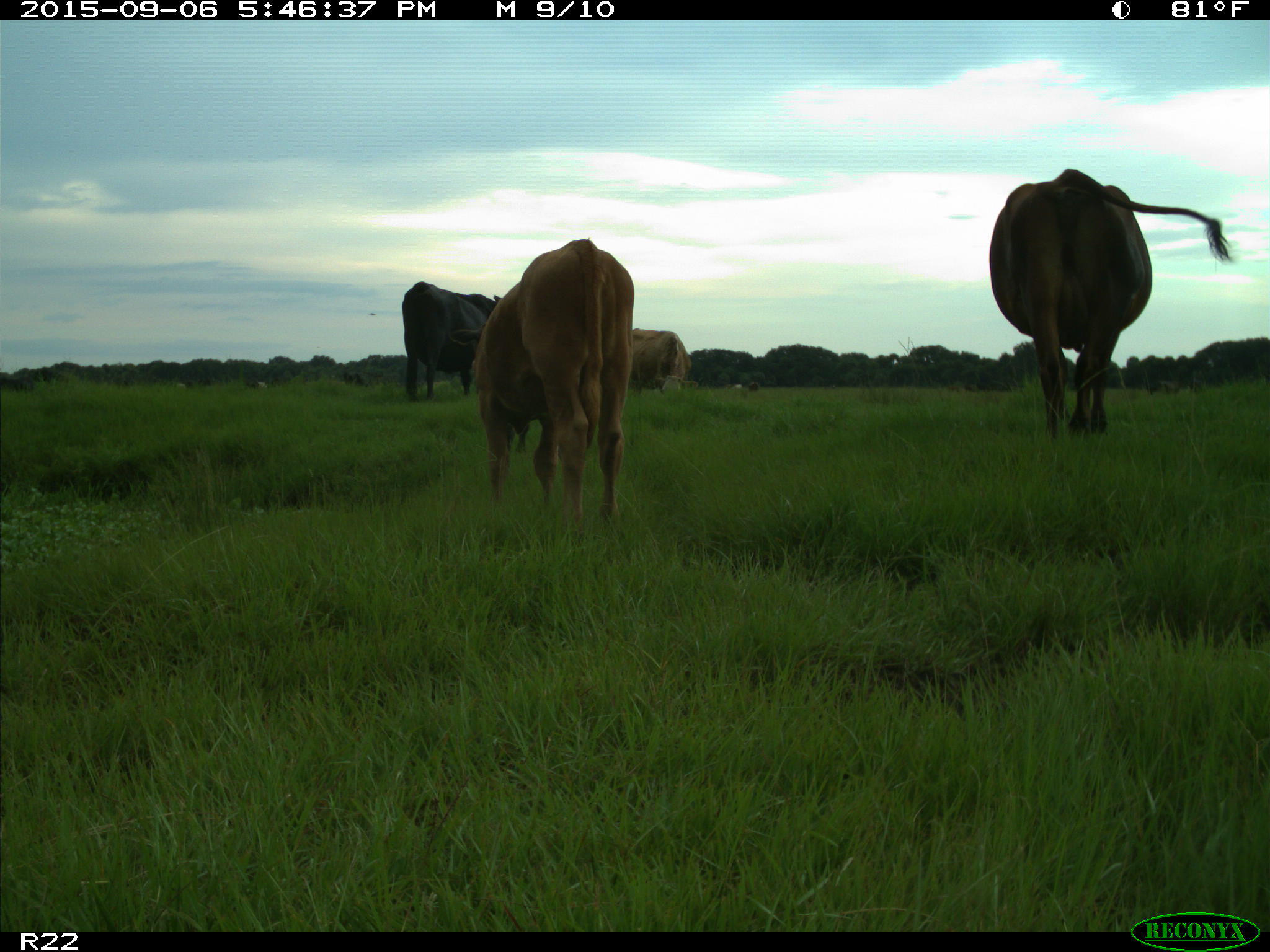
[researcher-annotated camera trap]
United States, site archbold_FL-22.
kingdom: Animalia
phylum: Chordata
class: Mammalia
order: Artiodactyla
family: Bovidae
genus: Bos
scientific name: Bos taurus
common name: domestic cow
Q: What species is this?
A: Bos taurus (domestic cow).